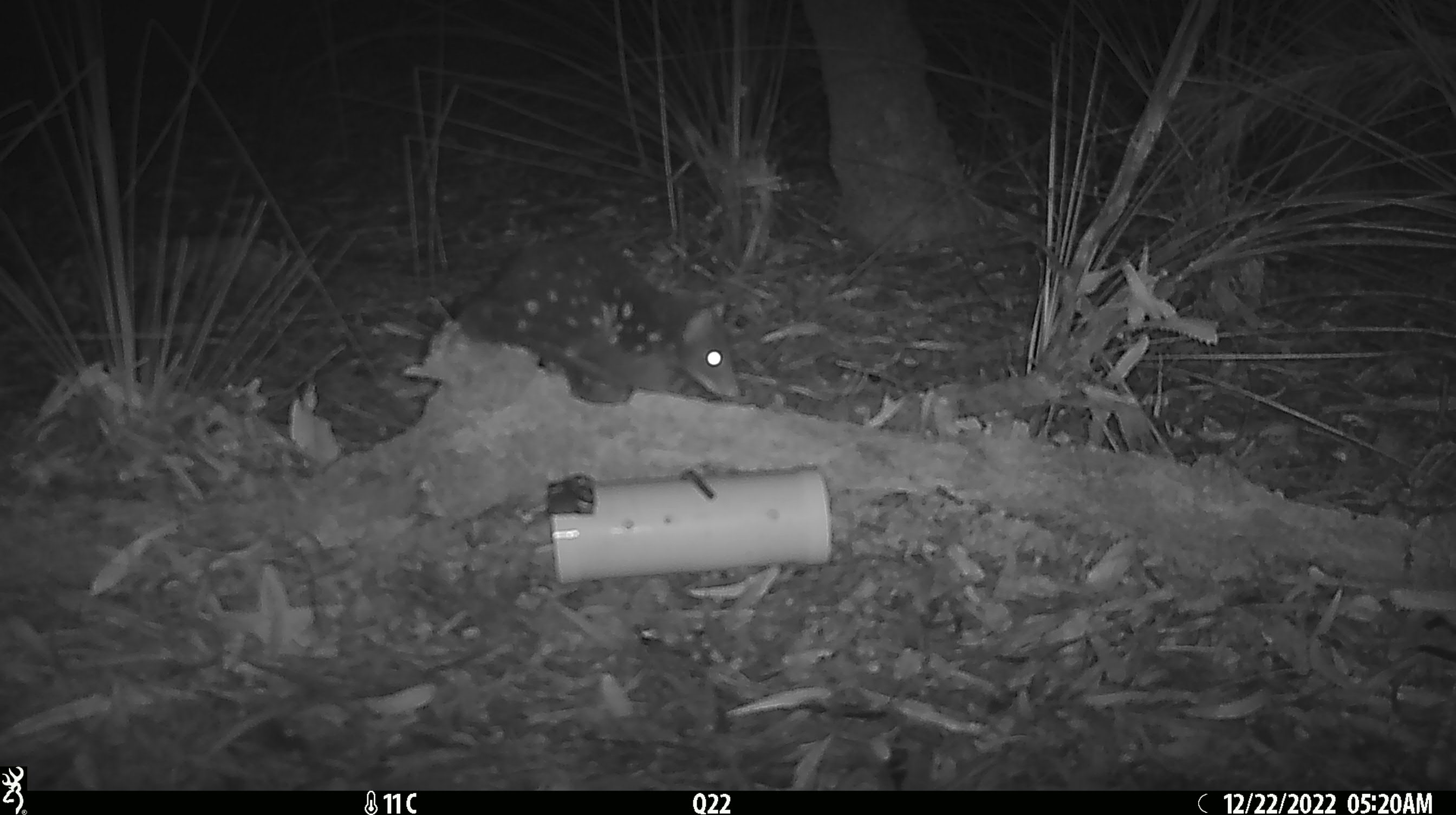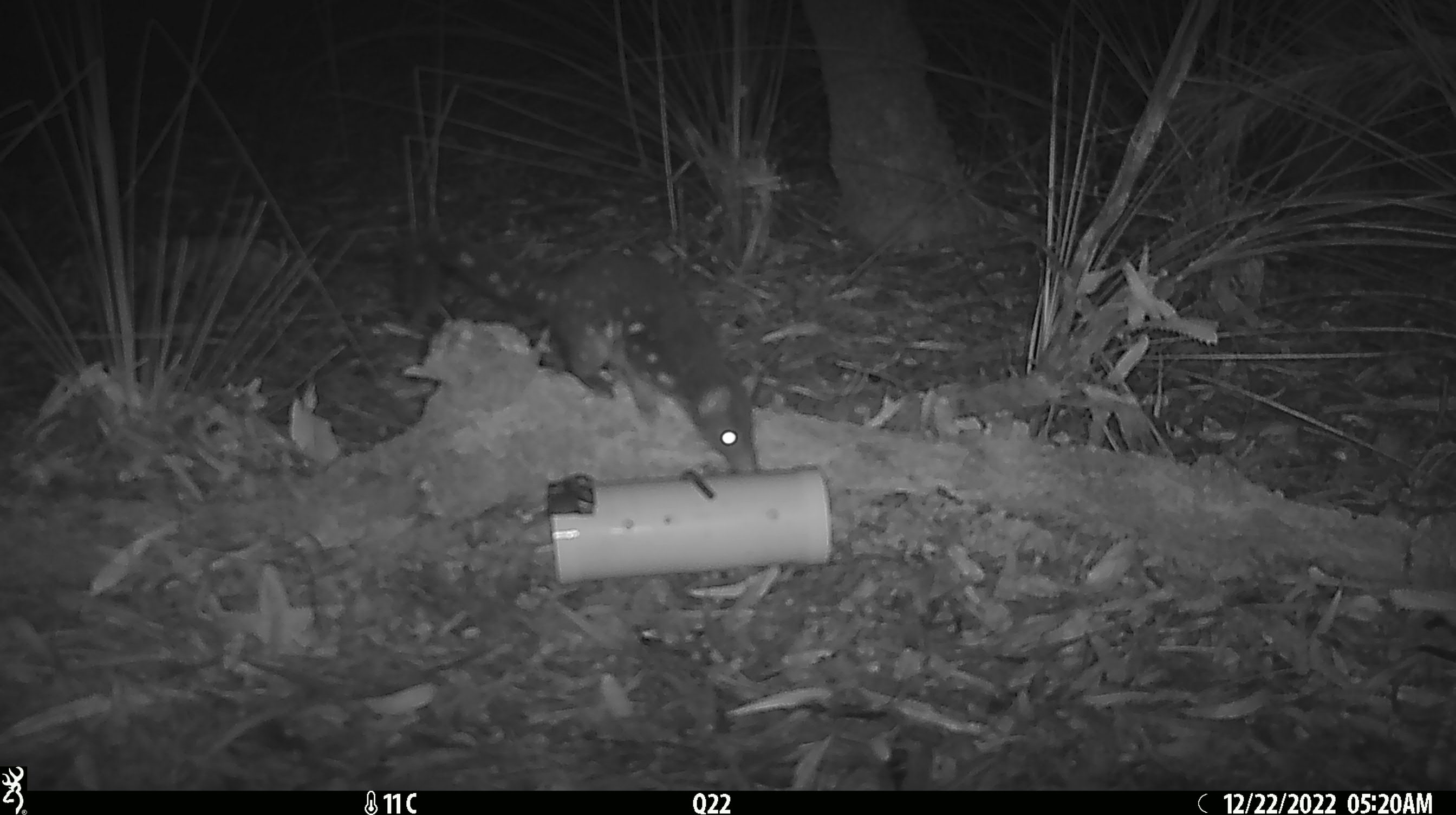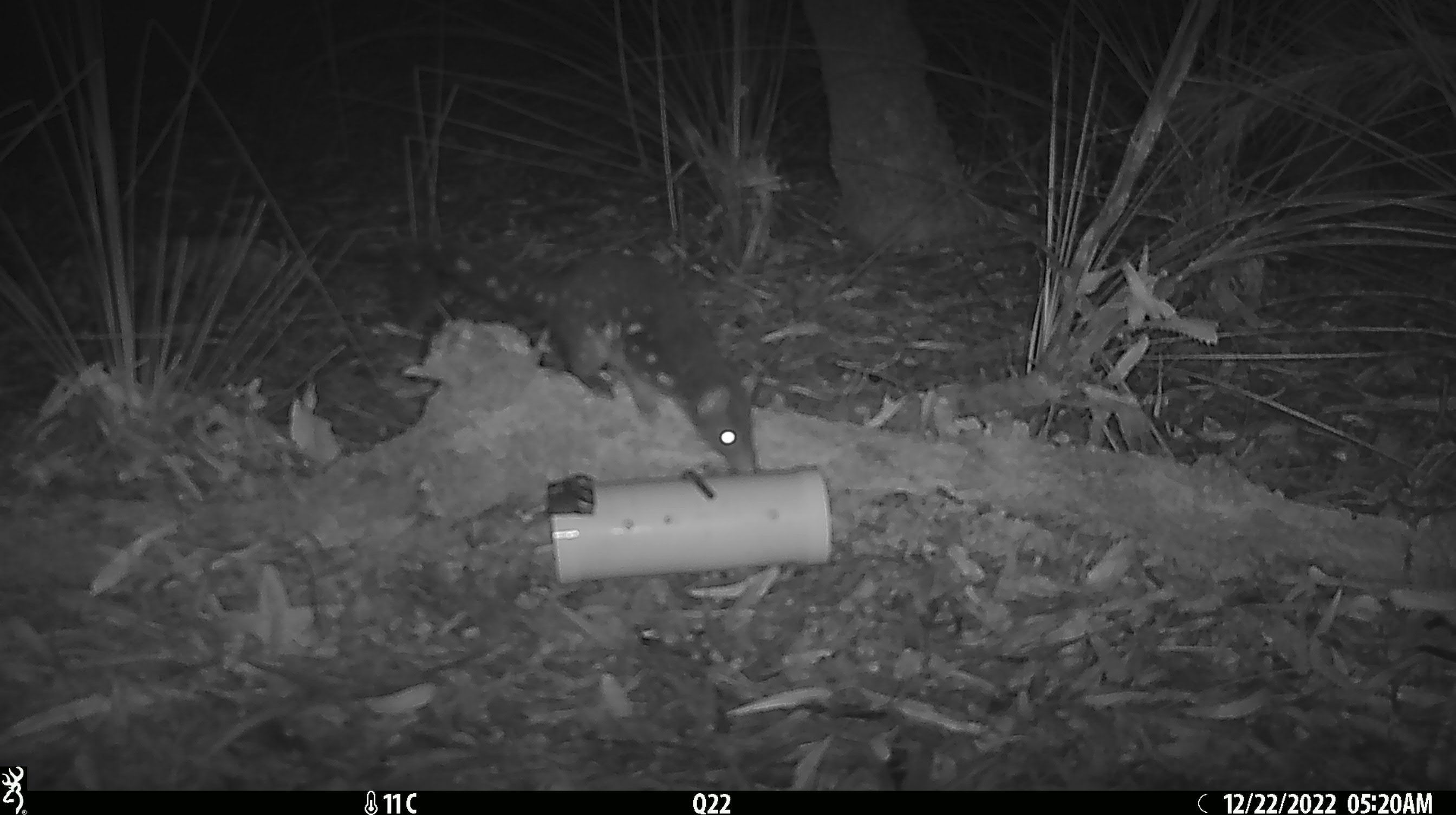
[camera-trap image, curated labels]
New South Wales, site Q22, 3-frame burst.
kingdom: Animalia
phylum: Chordata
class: Mammalia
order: Dasyuromorphia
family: Dasyuridae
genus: Dasyurus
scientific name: Dasyurus maculatus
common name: spotted-tailed quoll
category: quoll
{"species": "quoll (spotted-tailed quoll) (Dasyurus maculatus)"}